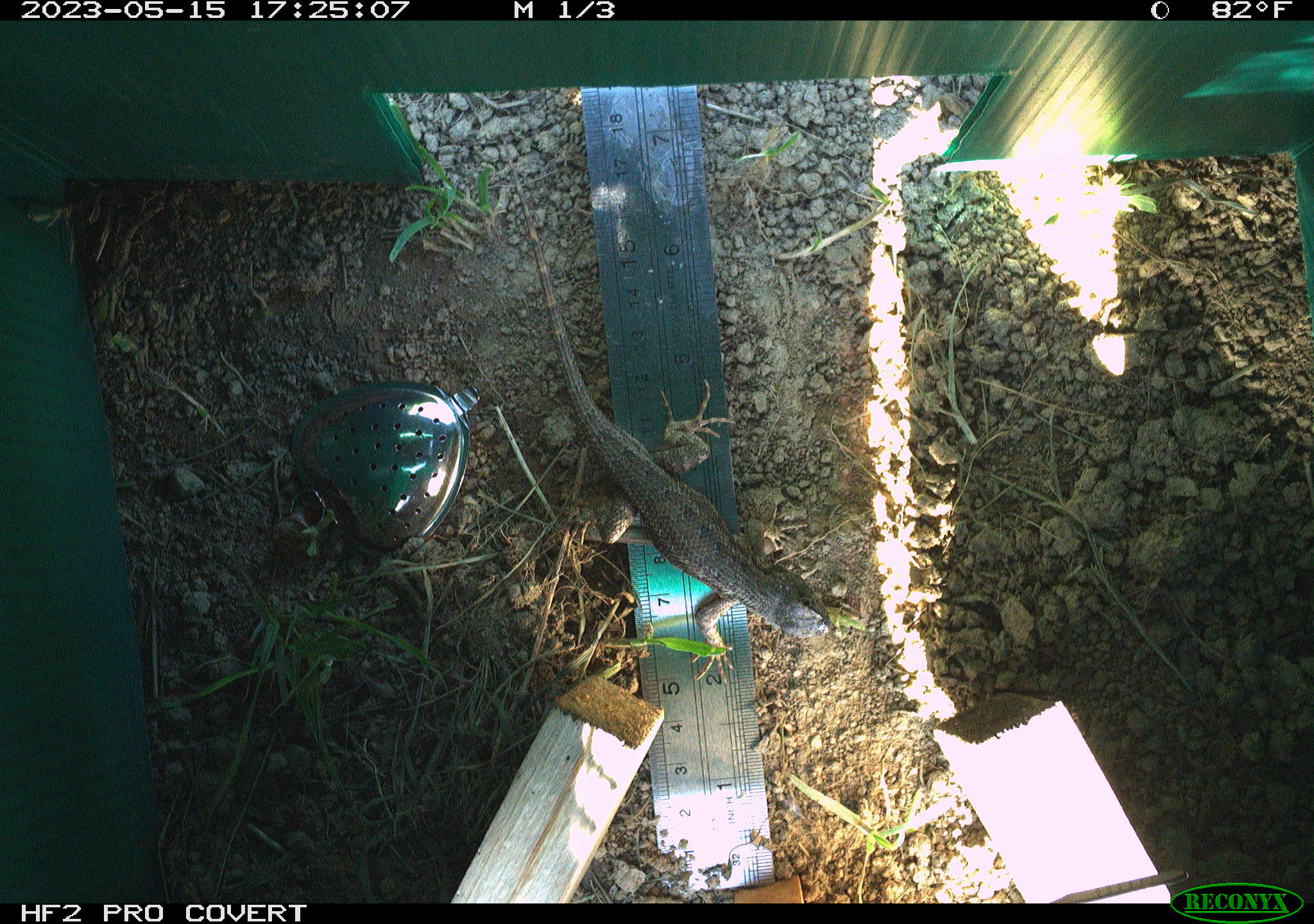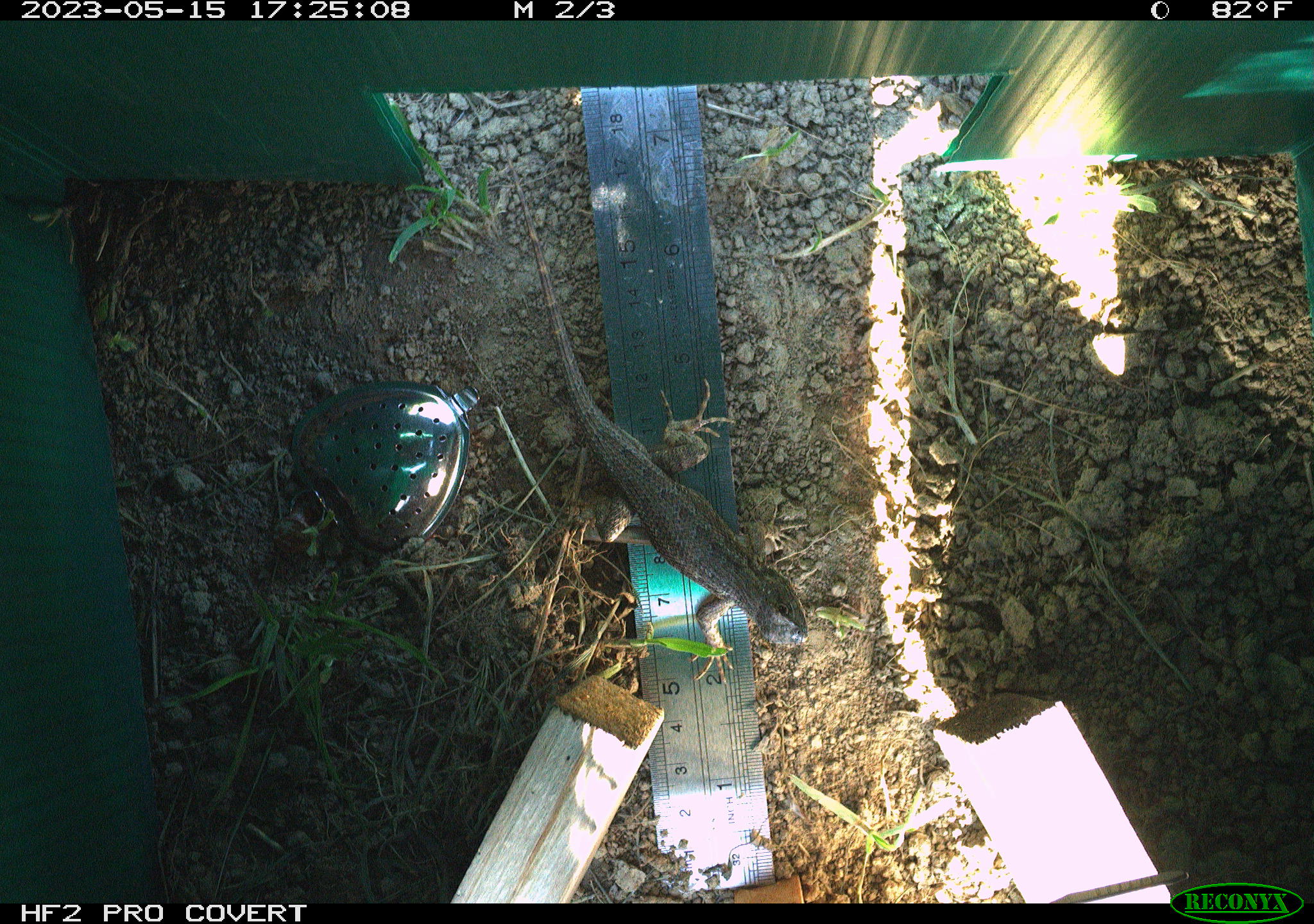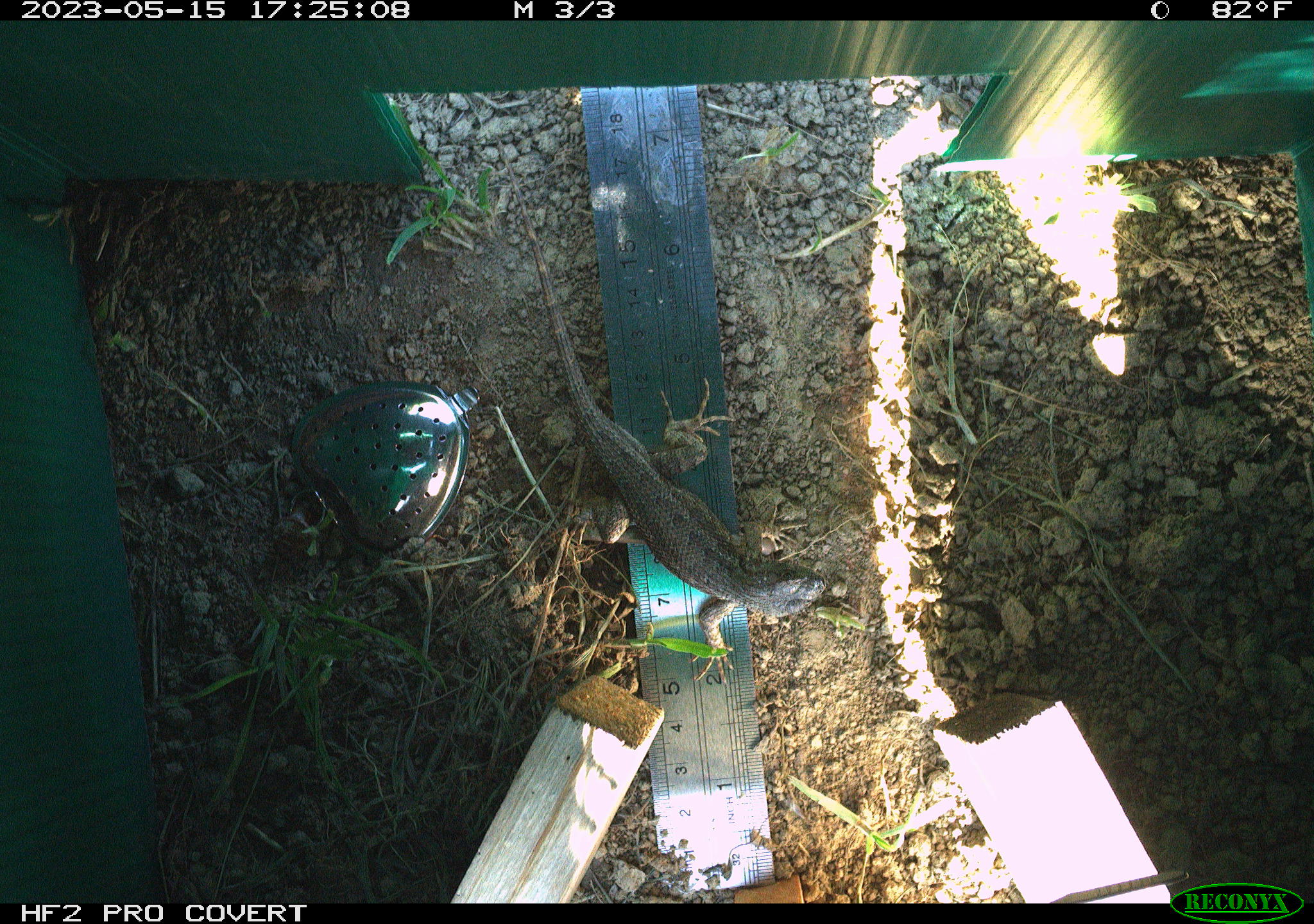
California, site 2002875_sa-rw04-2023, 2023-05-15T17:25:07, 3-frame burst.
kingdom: Animalia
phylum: Chordata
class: Reptilia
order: Squamata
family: Phrynosomatidae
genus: Sceloporus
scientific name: Sceloporus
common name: spiny lizards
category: sceloporus species